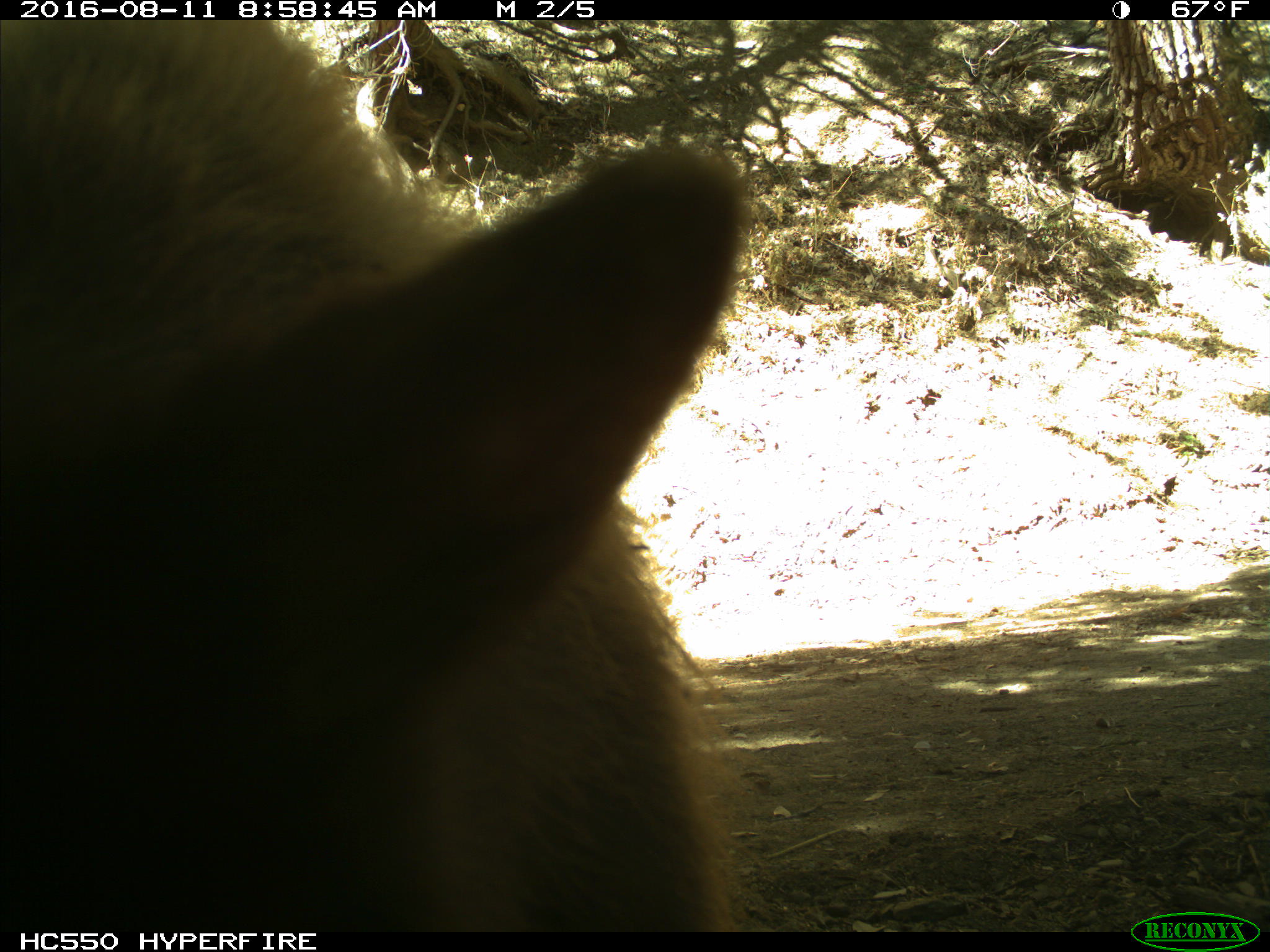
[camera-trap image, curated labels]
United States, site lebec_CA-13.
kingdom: Animalia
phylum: Chordata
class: Mammalia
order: Carnivora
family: Ursidae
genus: Ursus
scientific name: Ursus americanus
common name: american black bear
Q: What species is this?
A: Ursus americanus (american black bear).